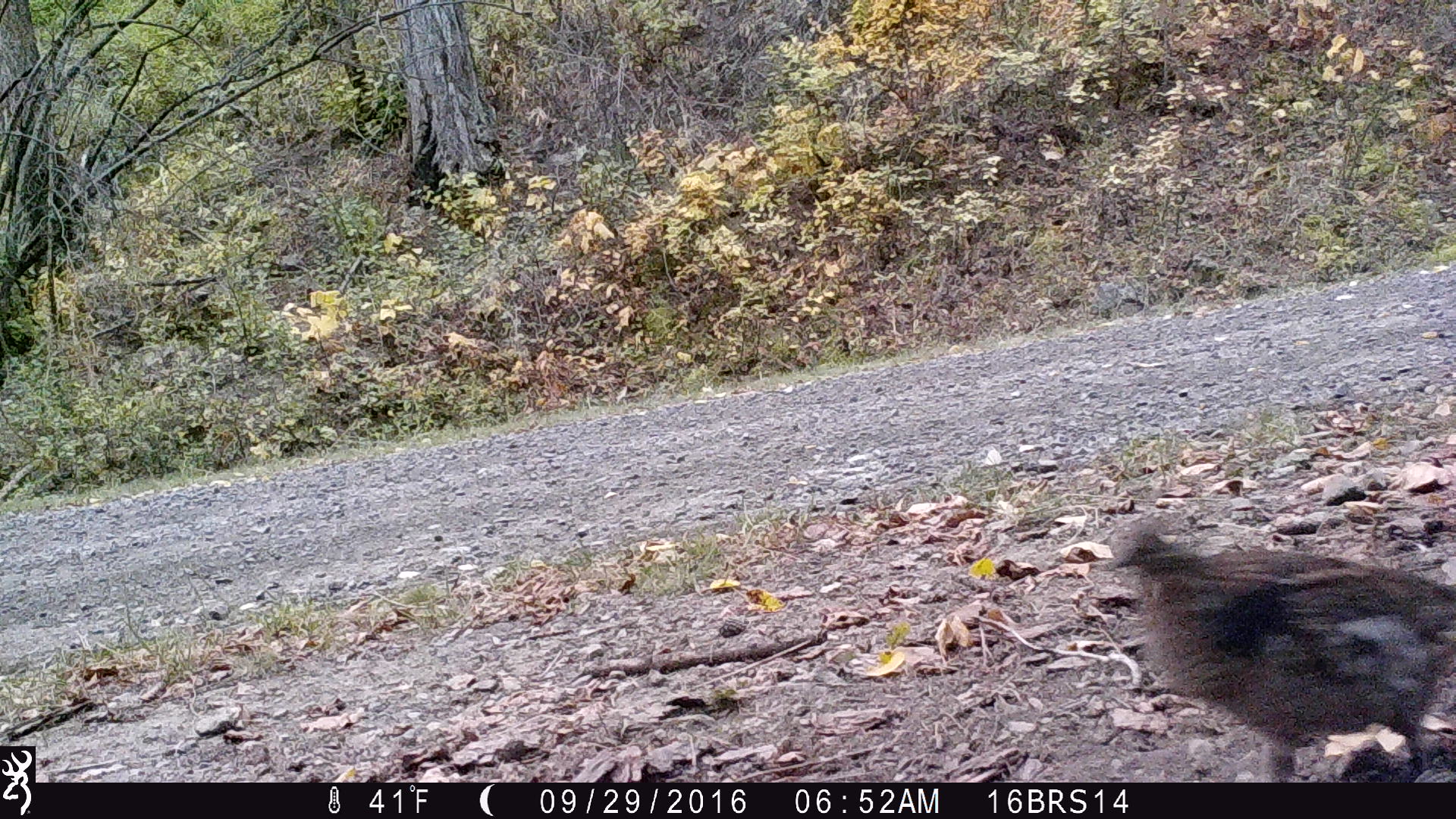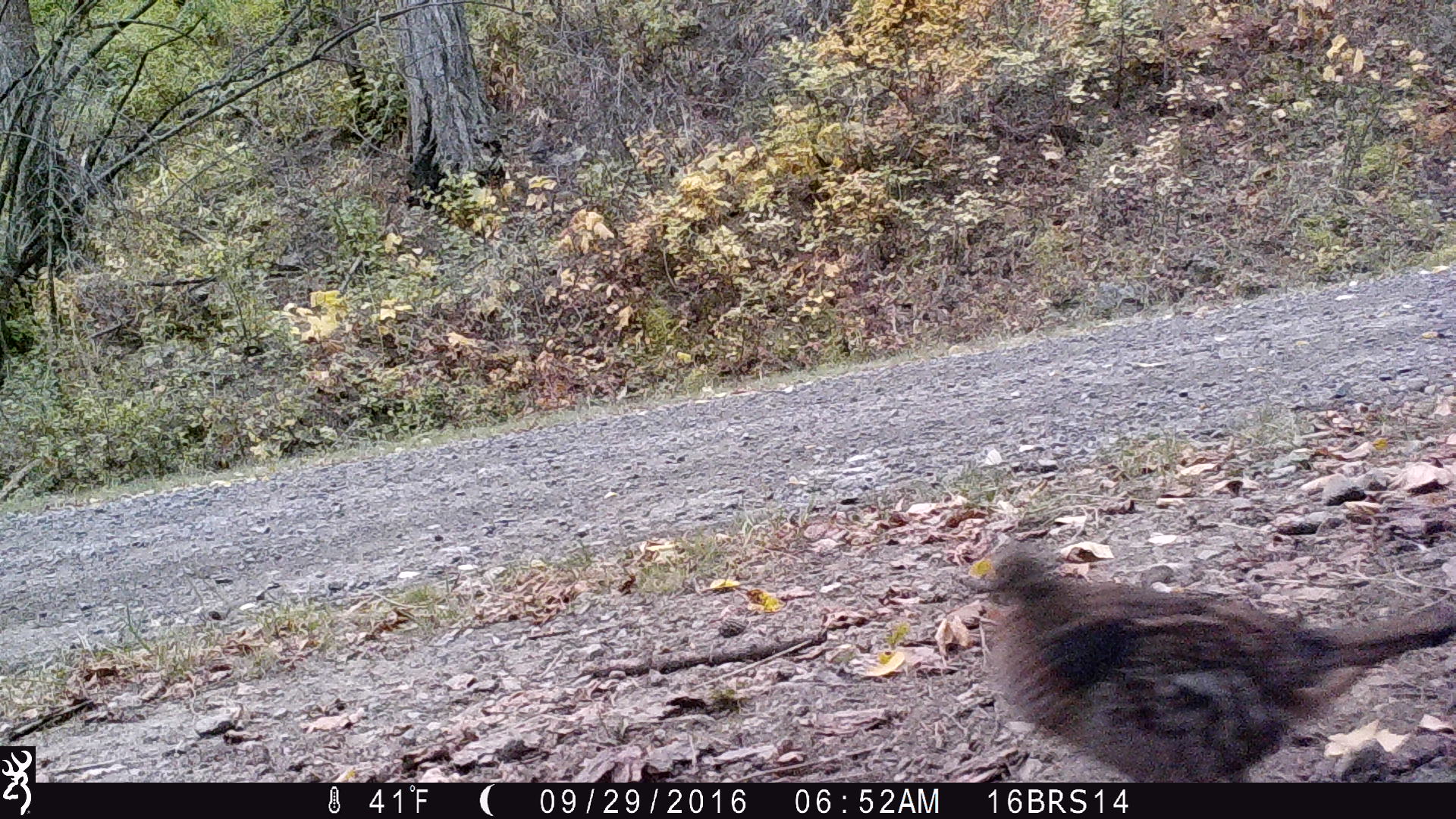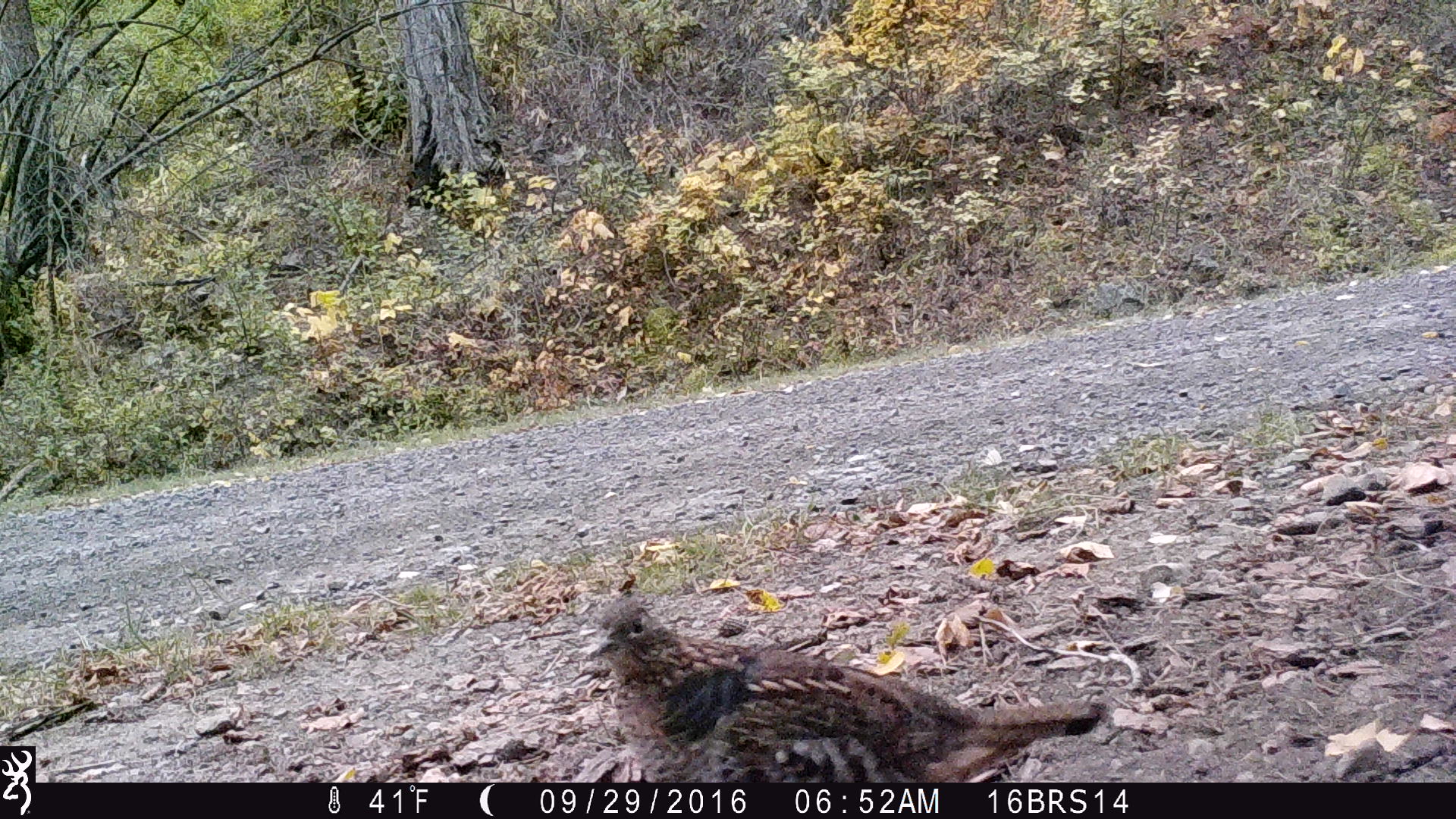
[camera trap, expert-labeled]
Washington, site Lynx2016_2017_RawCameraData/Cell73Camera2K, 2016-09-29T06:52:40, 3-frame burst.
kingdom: Animalia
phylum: Chordata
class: Aves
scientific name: Aves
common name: birds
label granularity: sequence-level